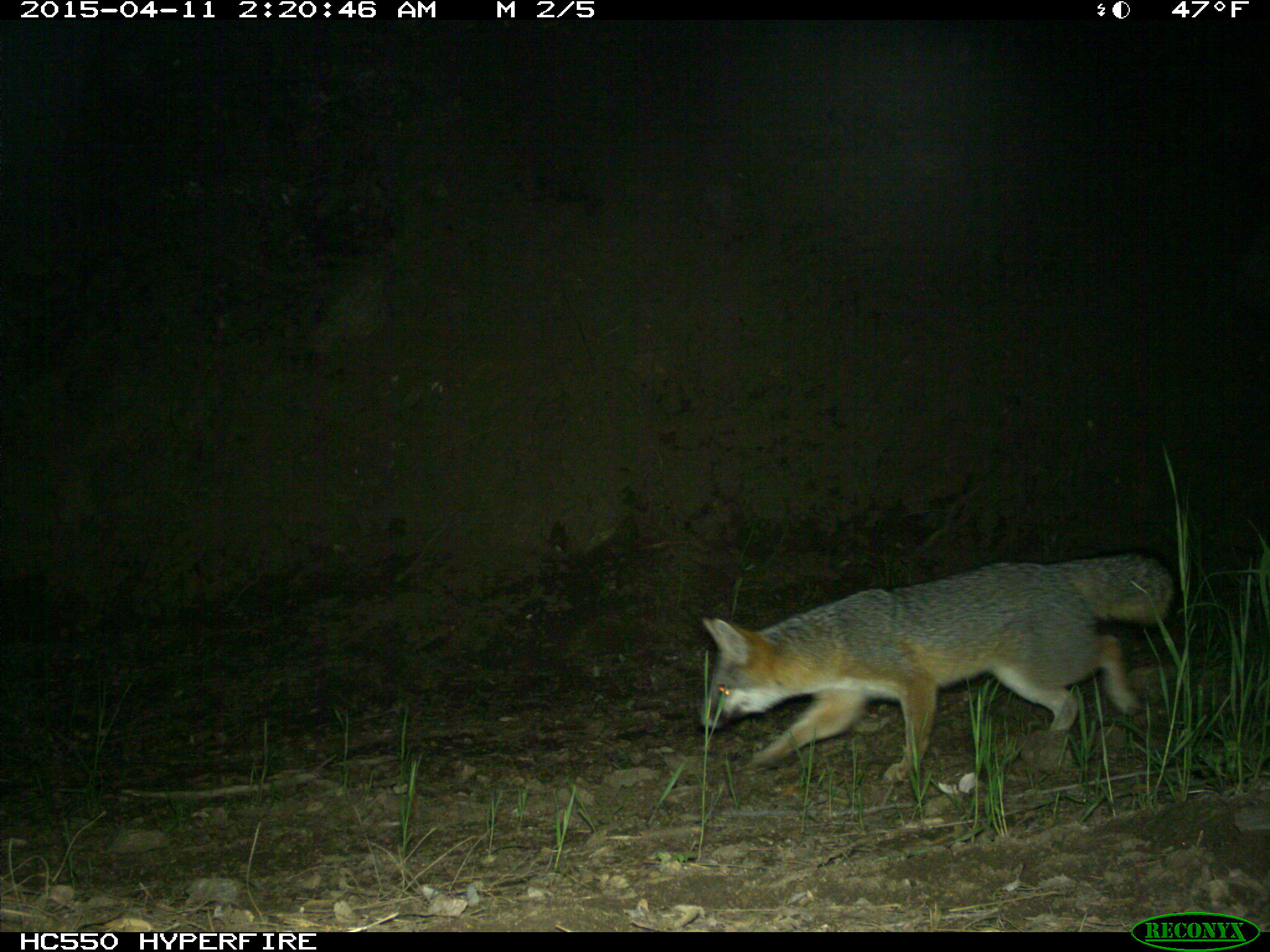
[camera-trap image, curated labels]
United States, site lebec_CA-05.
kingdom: Animalia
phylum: Chordata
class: Mammalia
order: Carnivora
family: Canidae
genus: Urocyon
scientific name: Urocyon cinereoargenteus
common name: gray fox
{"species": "Urocyon cinereoargenteus (gray fox)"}